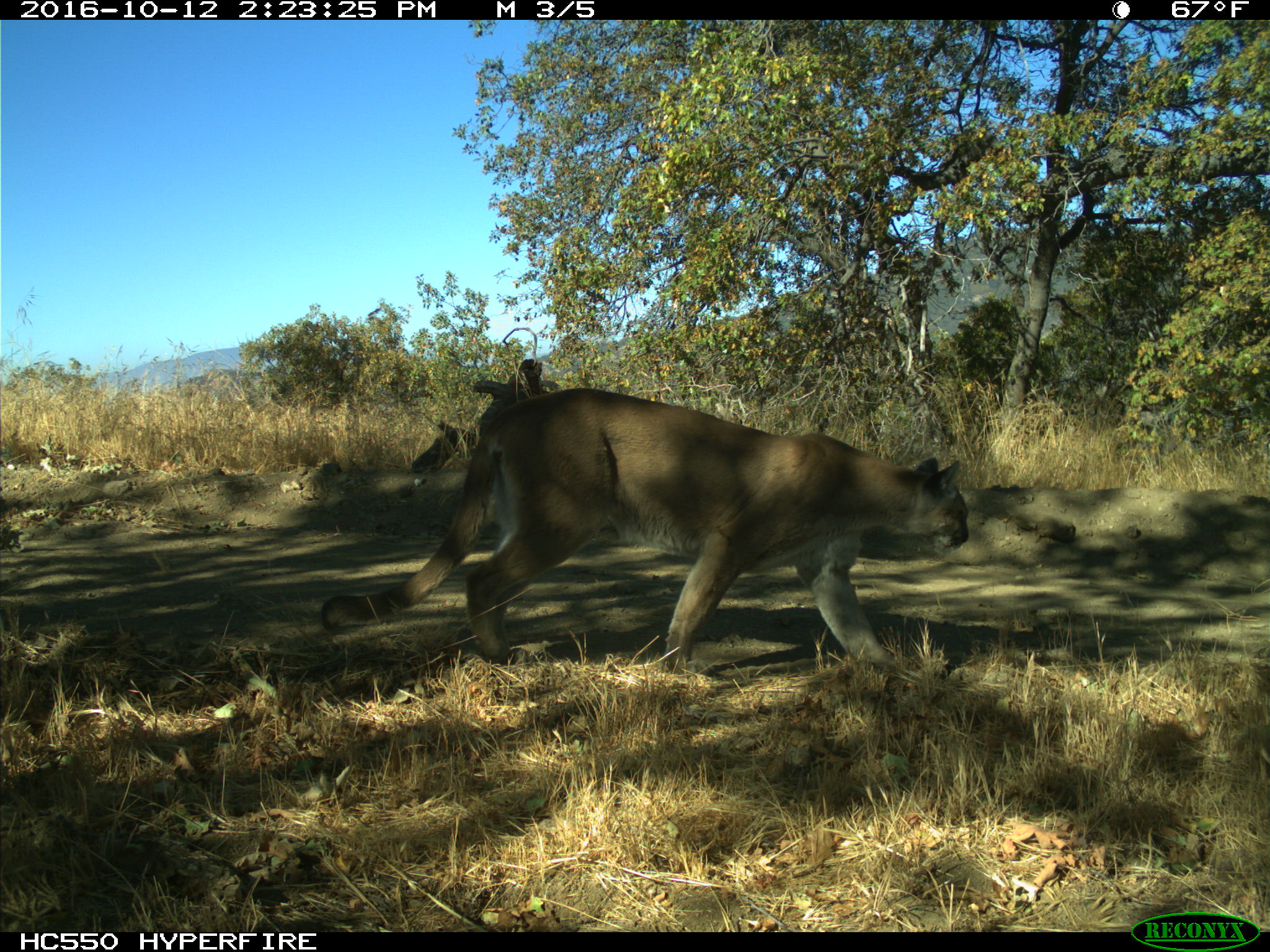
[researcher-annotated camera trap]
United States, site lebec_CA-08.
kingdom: Animalia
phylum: Chordata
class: Mammalia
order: Carnivora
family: Felidae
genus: Puma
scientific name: Puma concolor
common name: mountain lion